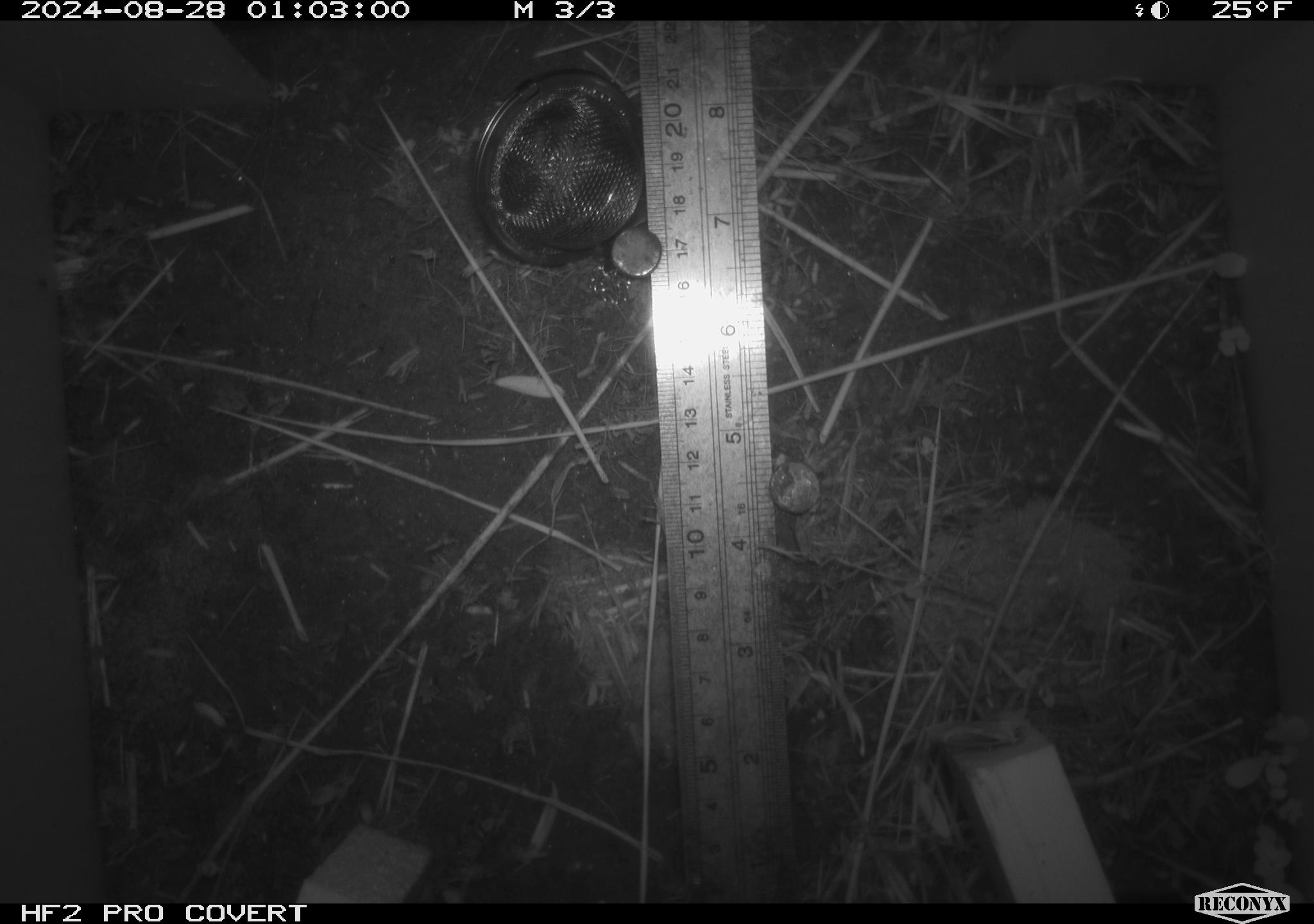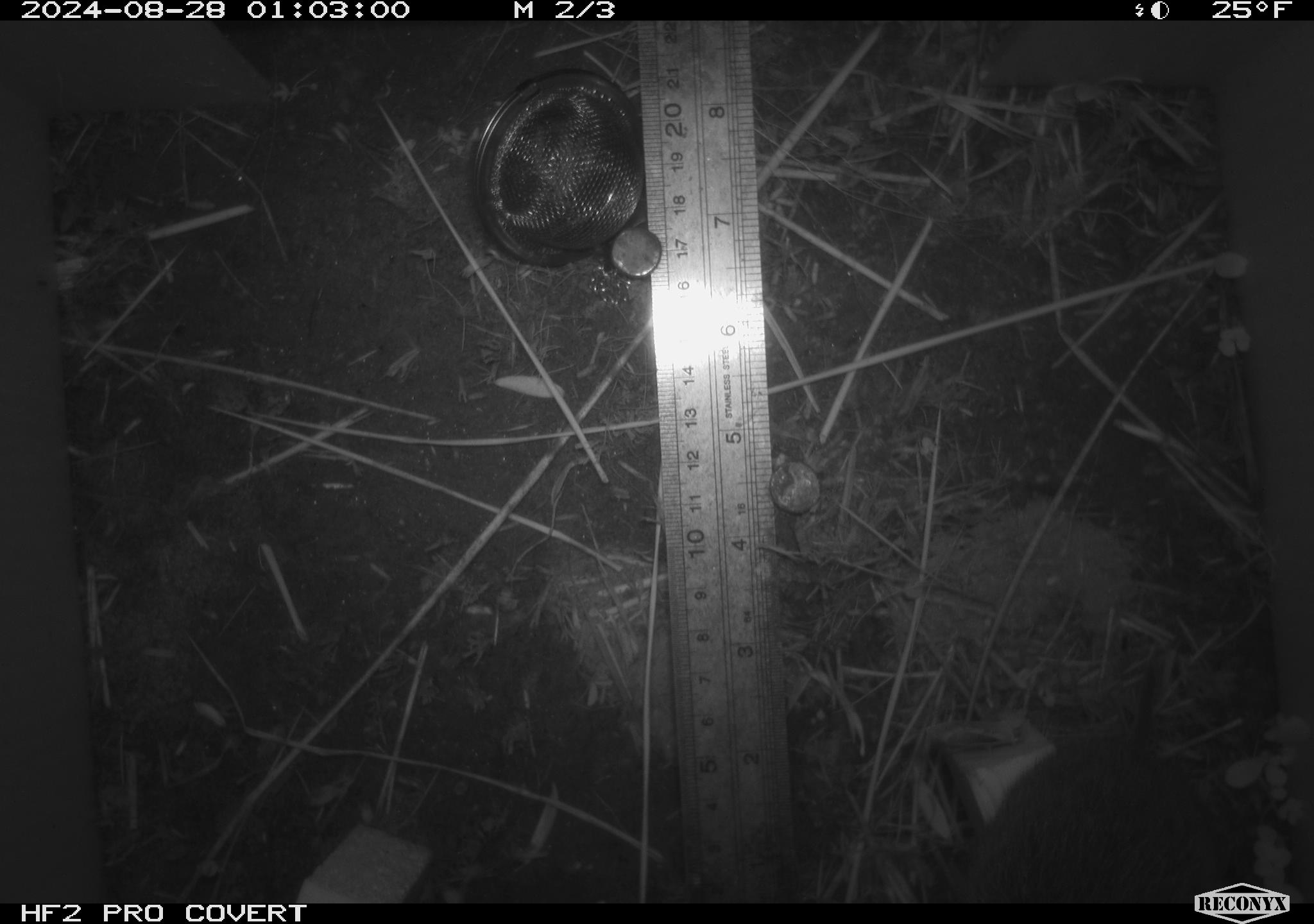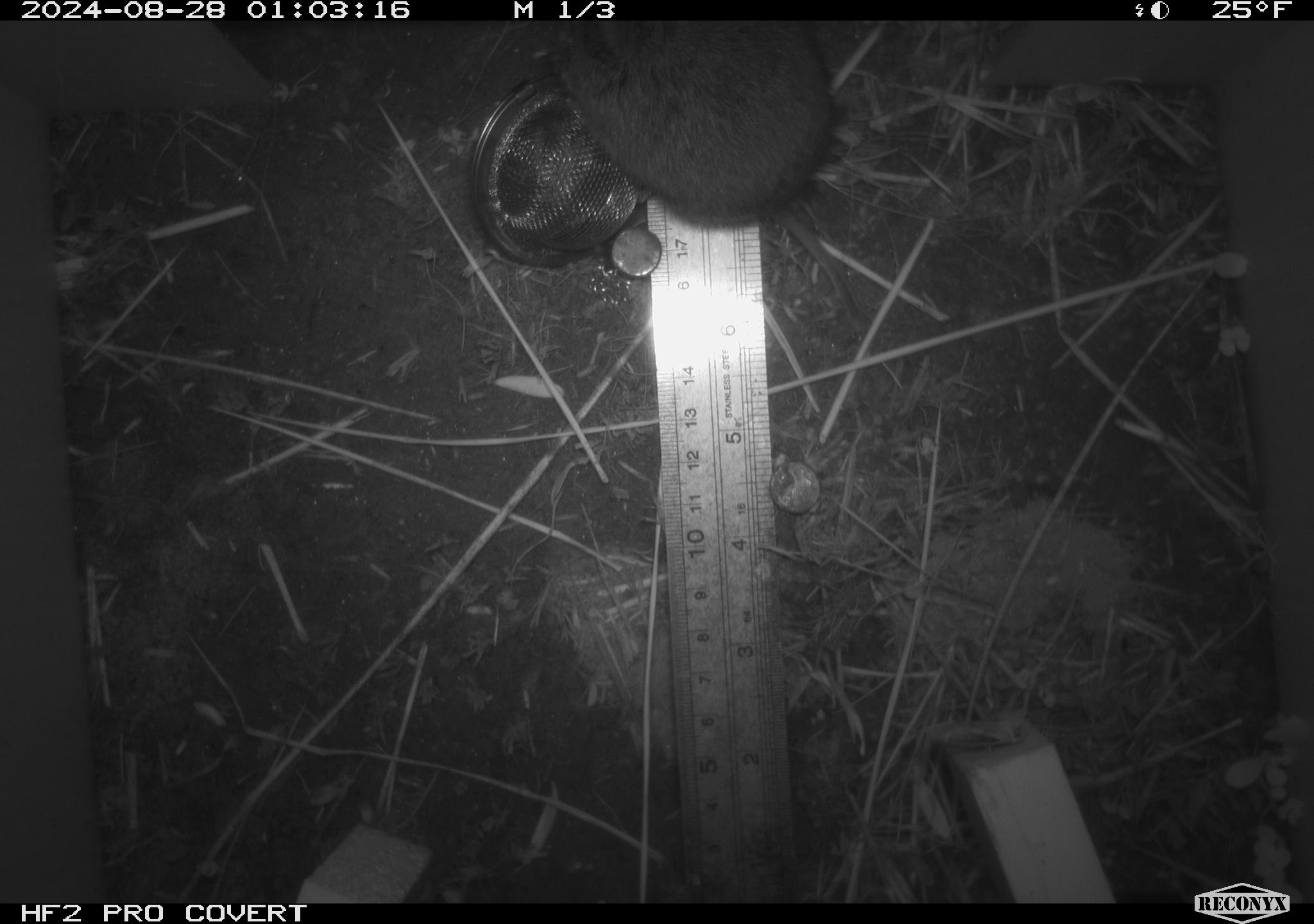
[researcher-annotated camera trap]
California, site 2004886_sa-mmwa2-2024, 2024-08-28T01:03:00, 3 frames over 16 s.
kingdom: Animalia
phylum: Chordata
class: Mammalia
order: Rodentia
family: Cricetidae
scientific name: Arvicolinae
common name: voles, lemmings, and muskrats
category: arvicolinae subfamily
Arvicolinae subfamily (voles, lemmings, and muskrats) (Arvicolinae).